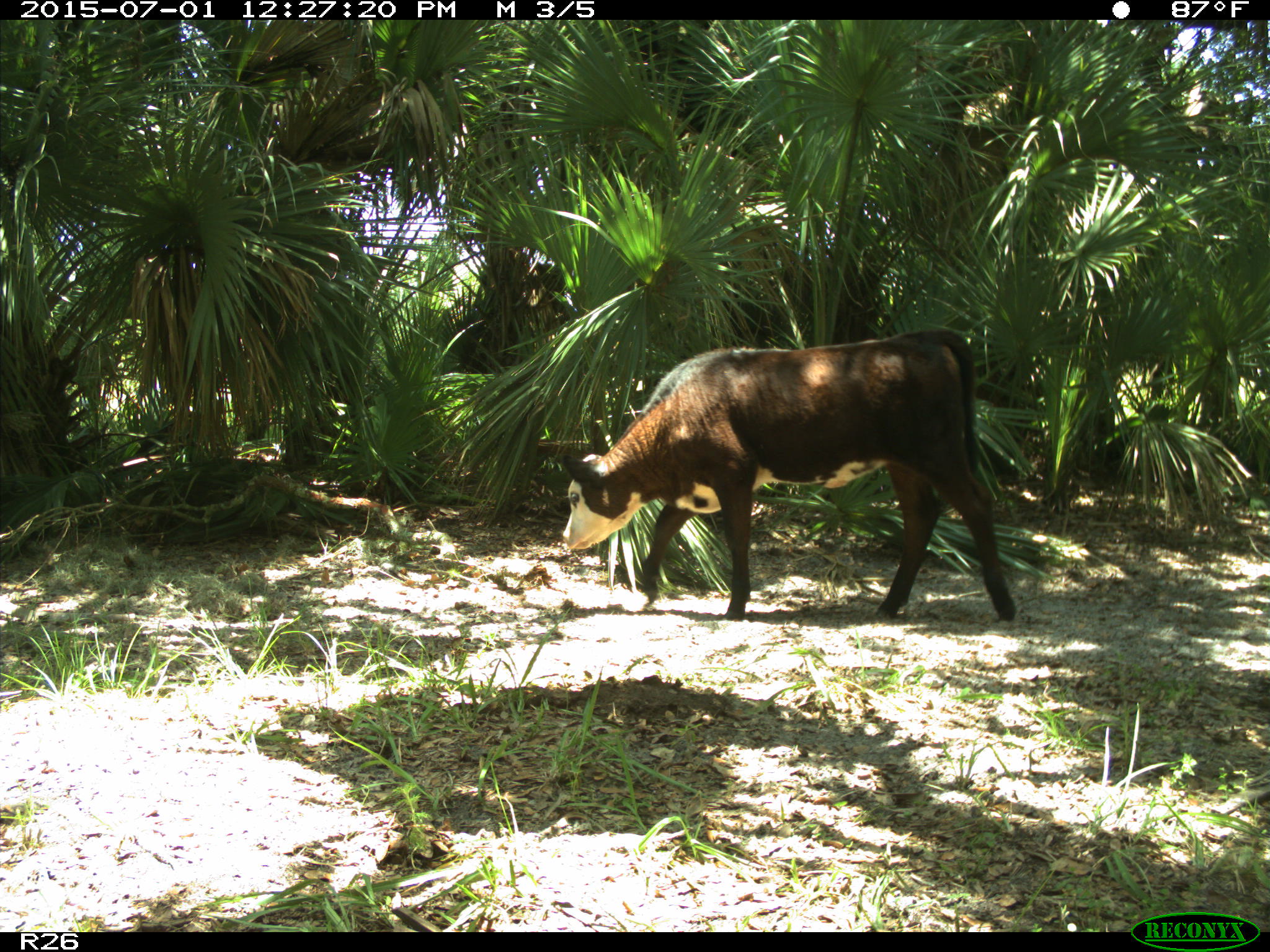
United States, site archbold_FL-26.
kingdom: Animalia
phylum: Chordata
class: Mammalia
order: Artiodactyla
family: Bovidae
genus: Bos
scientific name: Bos taurus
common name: domestic cow